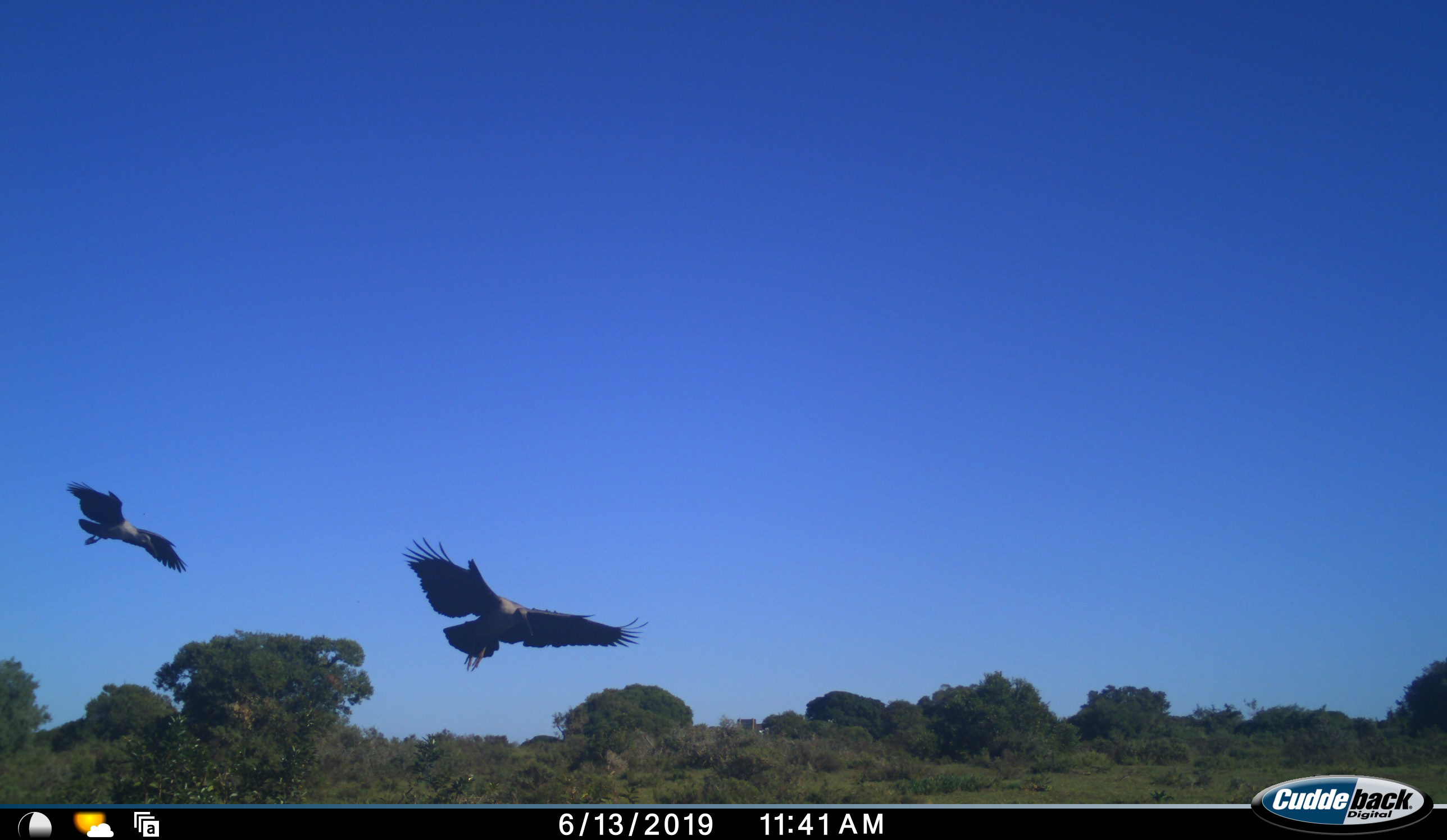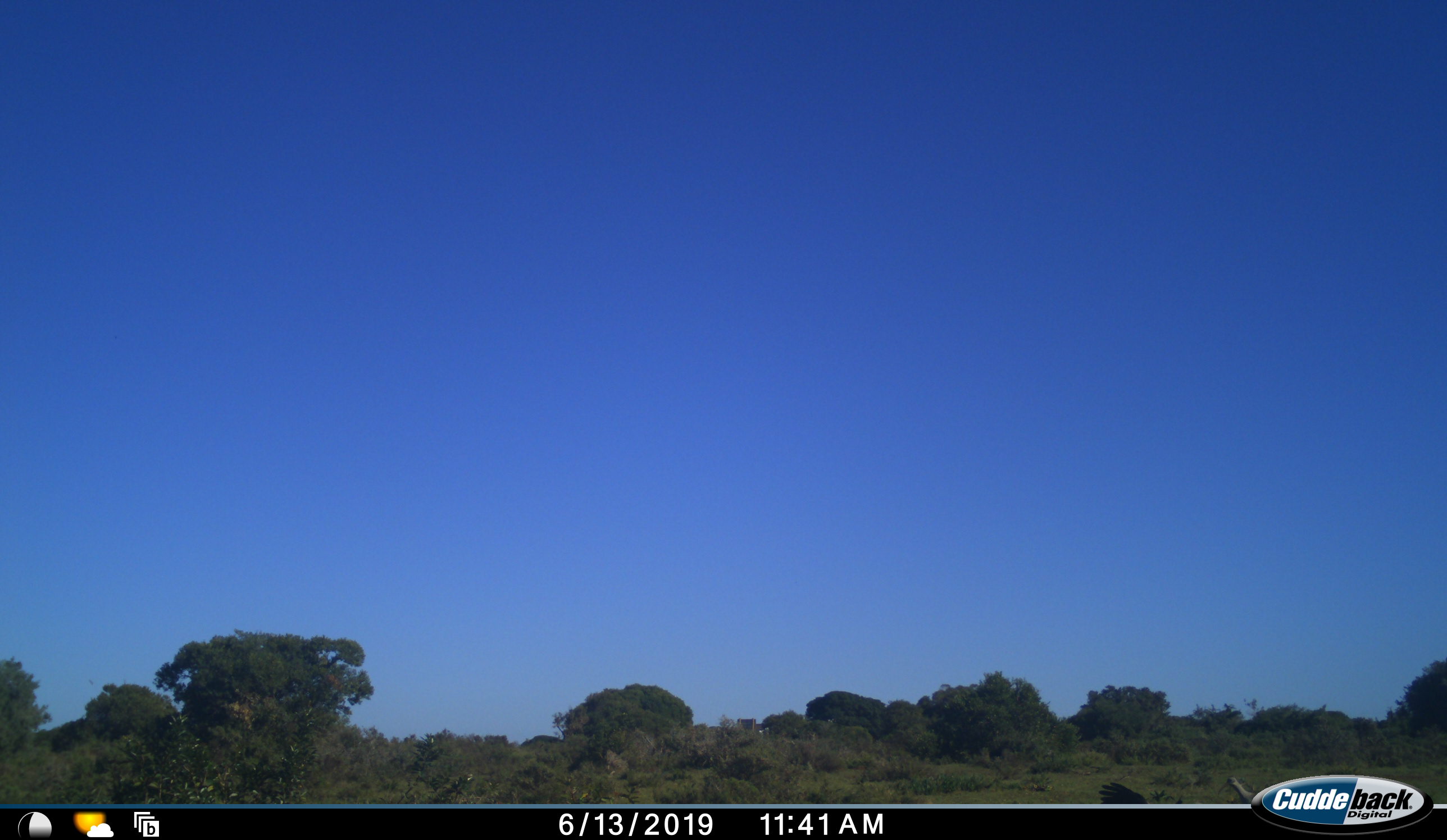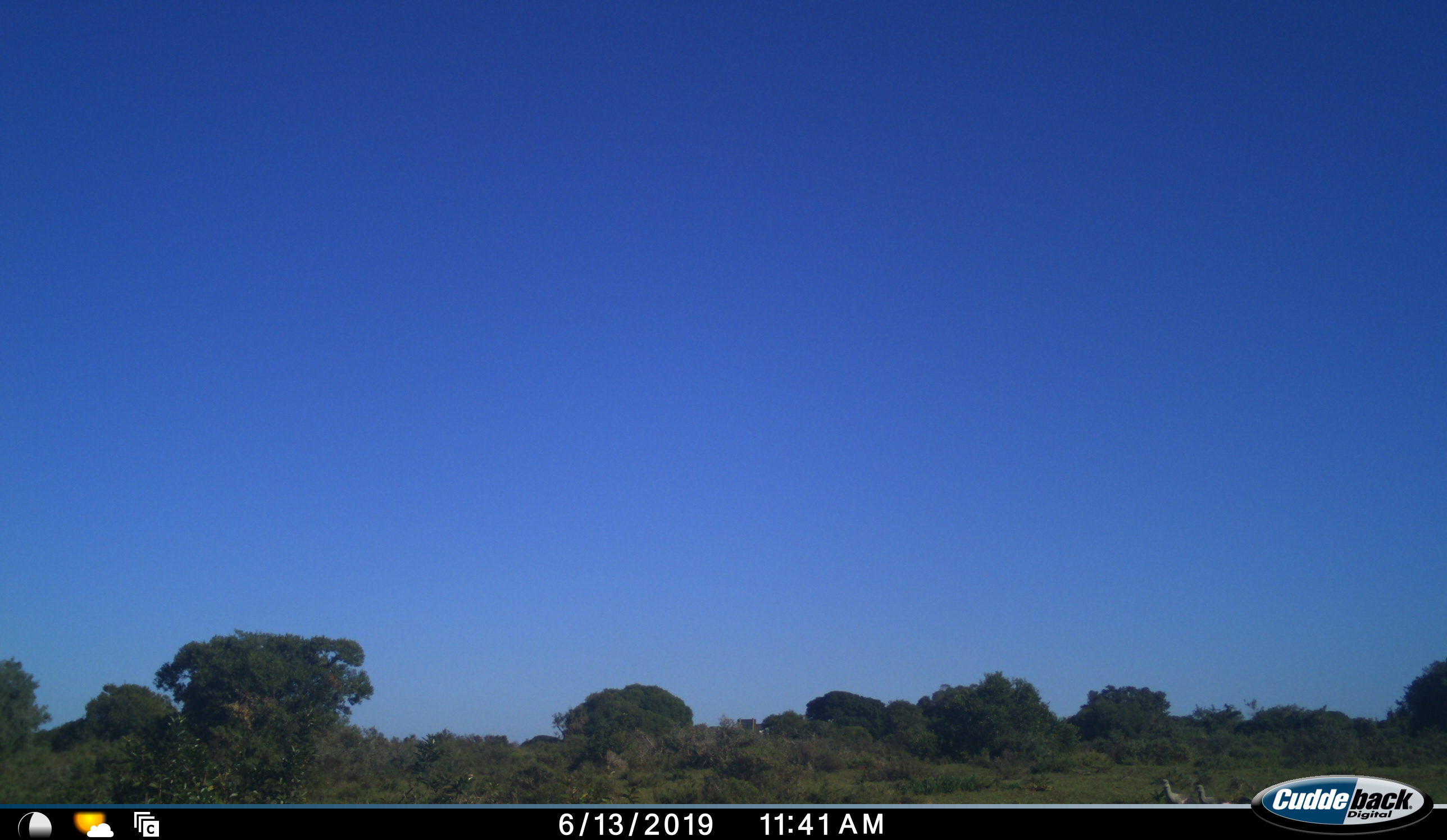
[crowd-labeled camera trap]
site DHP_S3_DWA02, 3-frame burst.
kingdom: Animalia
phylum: Chordata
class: Aves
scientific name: Aves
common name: bird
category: birdother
Birdother (bird) (Aves), count 2. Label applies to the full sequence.